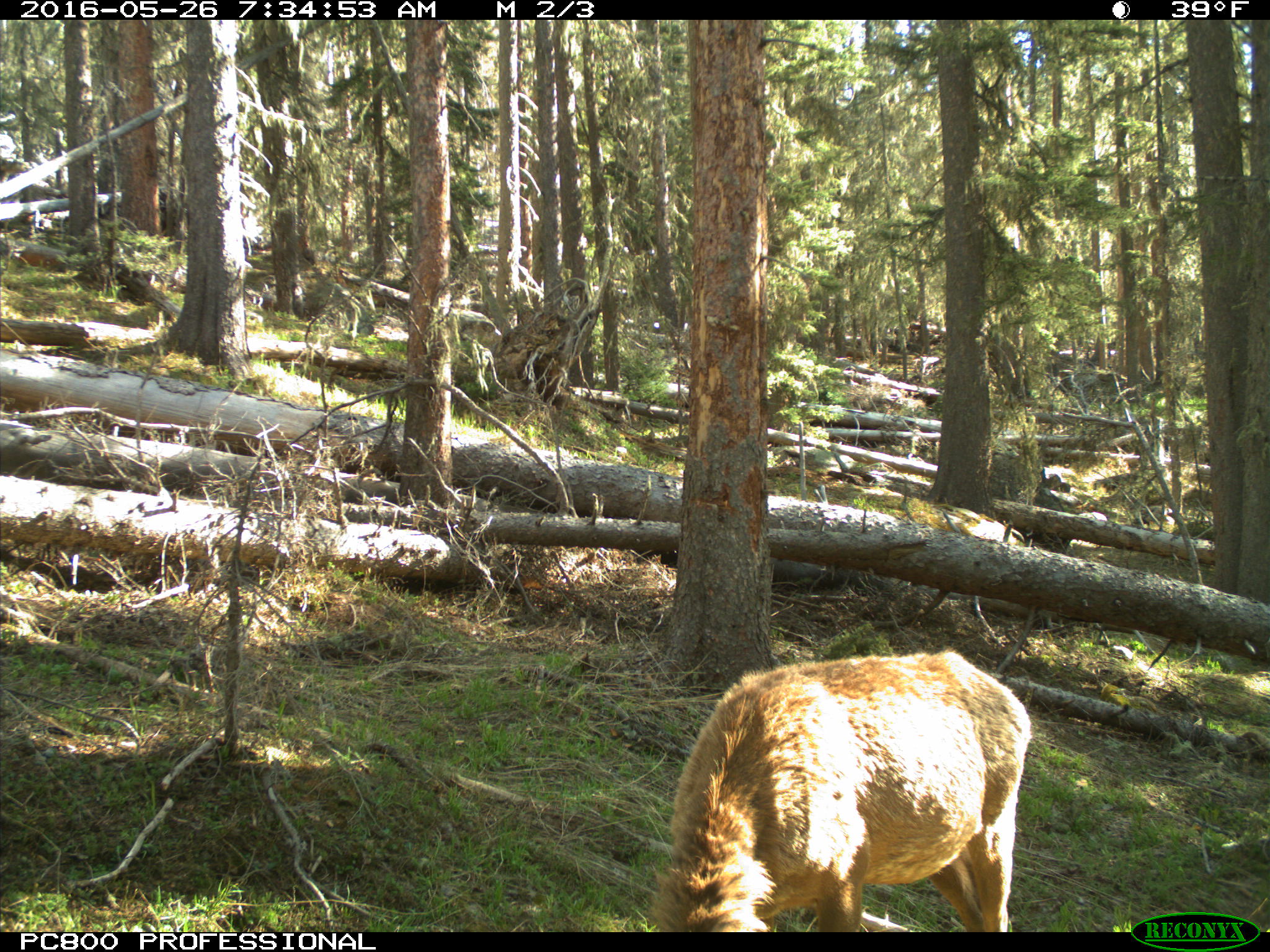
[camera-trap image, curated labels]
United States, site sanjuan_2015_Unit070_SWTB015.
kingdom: Animalia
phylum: Chordata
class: Mammalia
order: Artiodactyla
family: Cervidae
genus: Cervus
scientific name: Cervus elaphus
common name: red deer